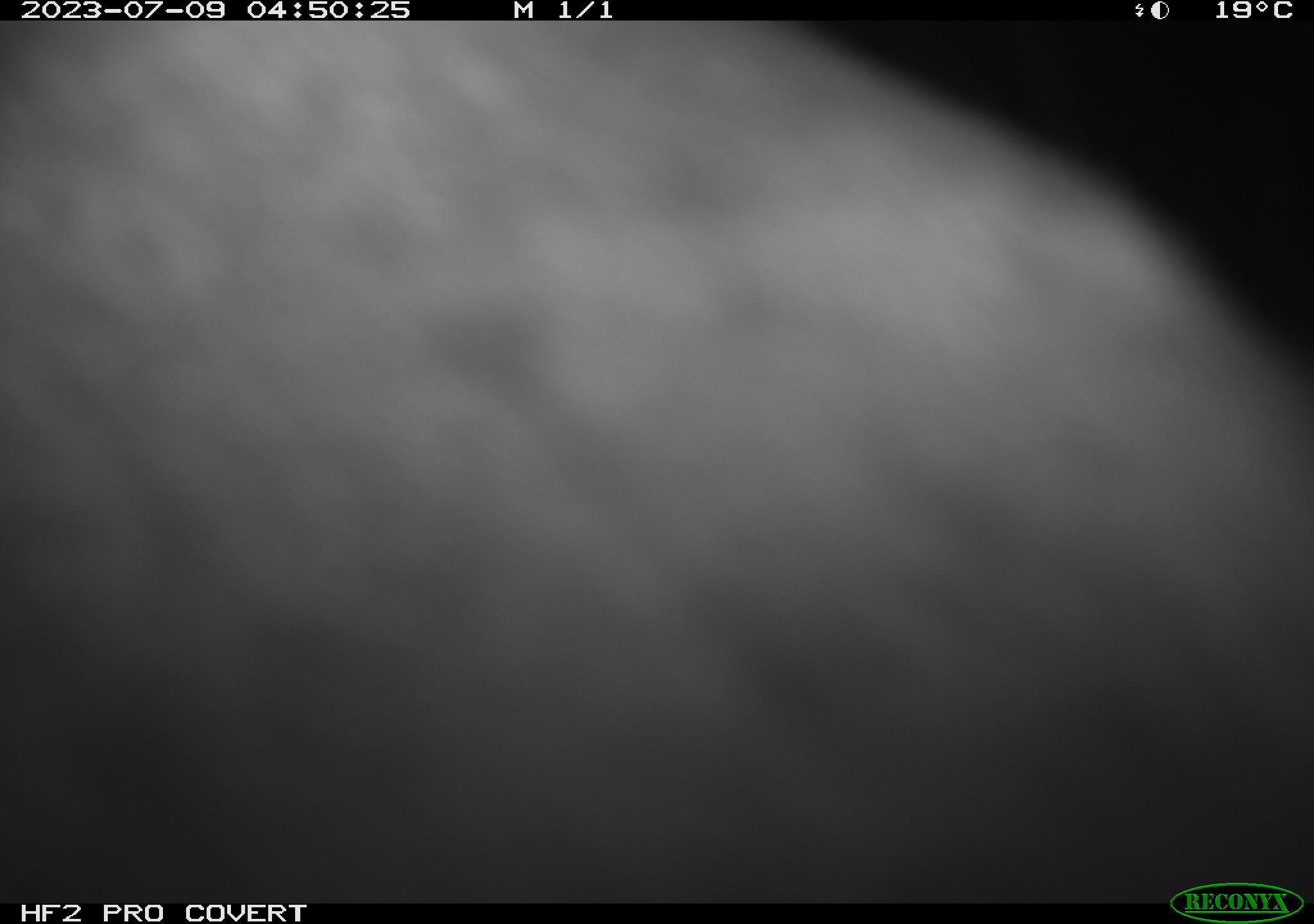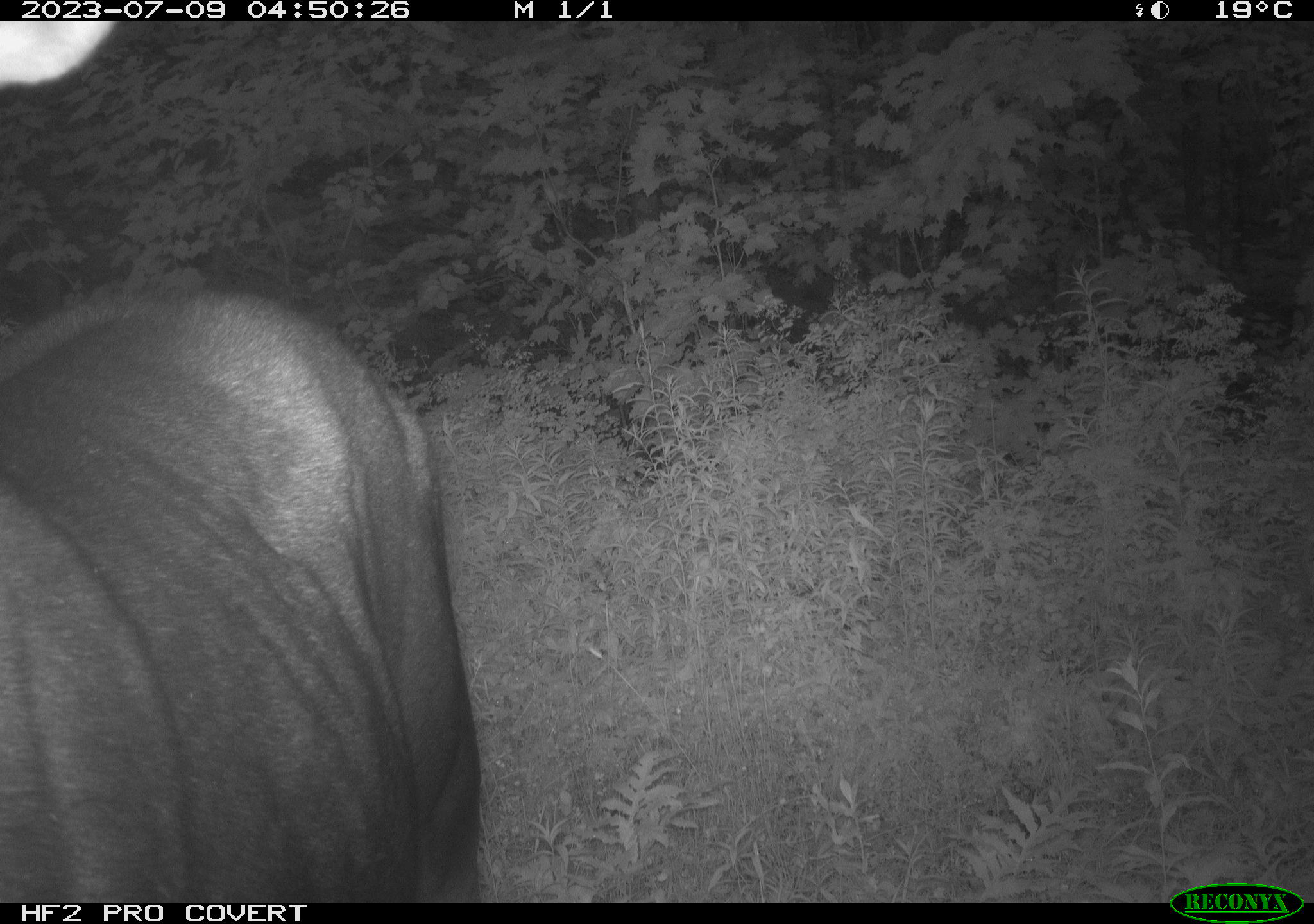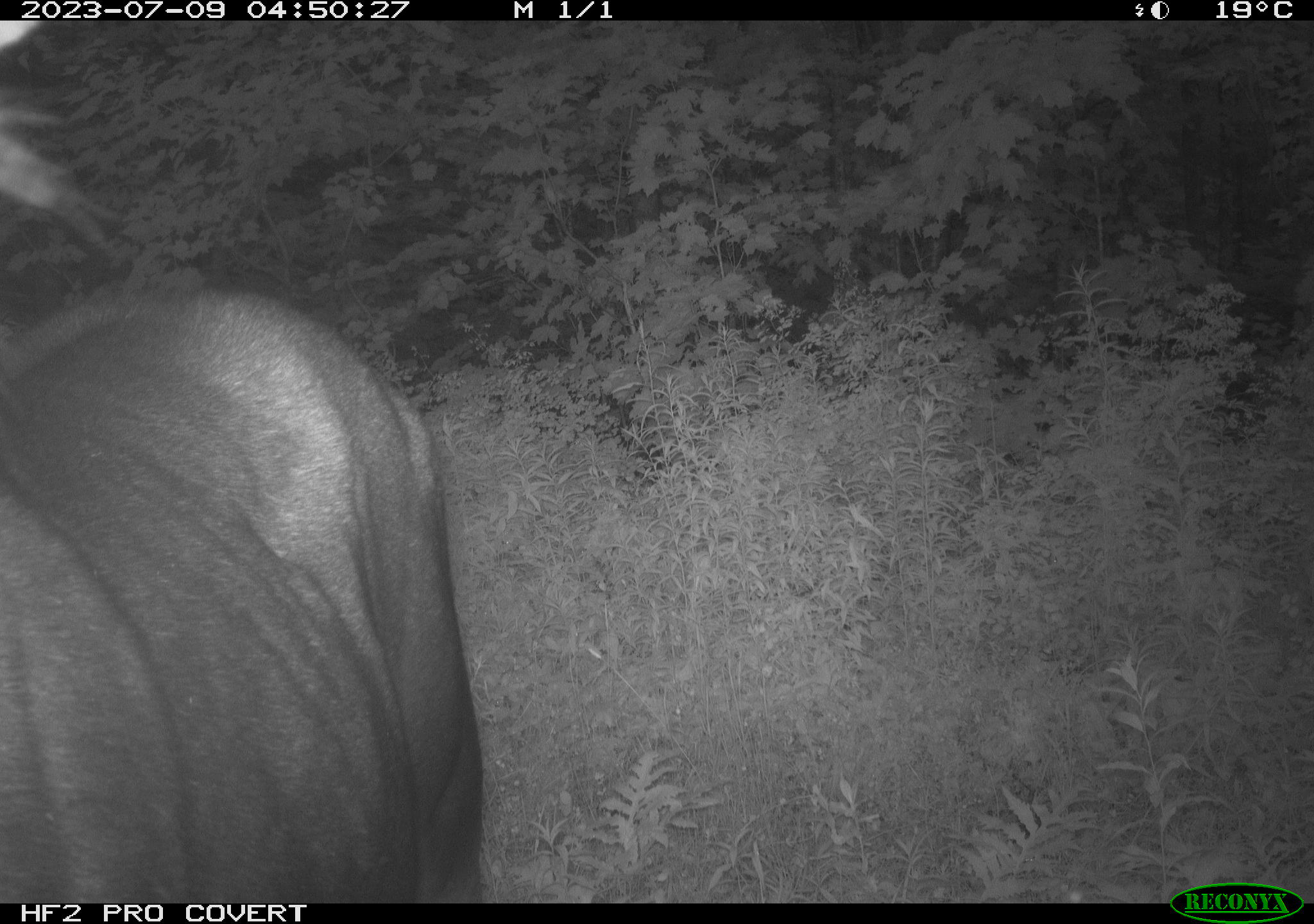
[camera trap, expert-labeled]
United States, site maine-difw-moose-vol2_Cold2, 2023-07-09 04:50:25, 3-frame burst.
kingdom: Animalia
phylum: Chordata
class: Mammalia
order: Artiodactyla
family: Cervidae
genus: Alces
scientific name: Alces alces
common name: moose